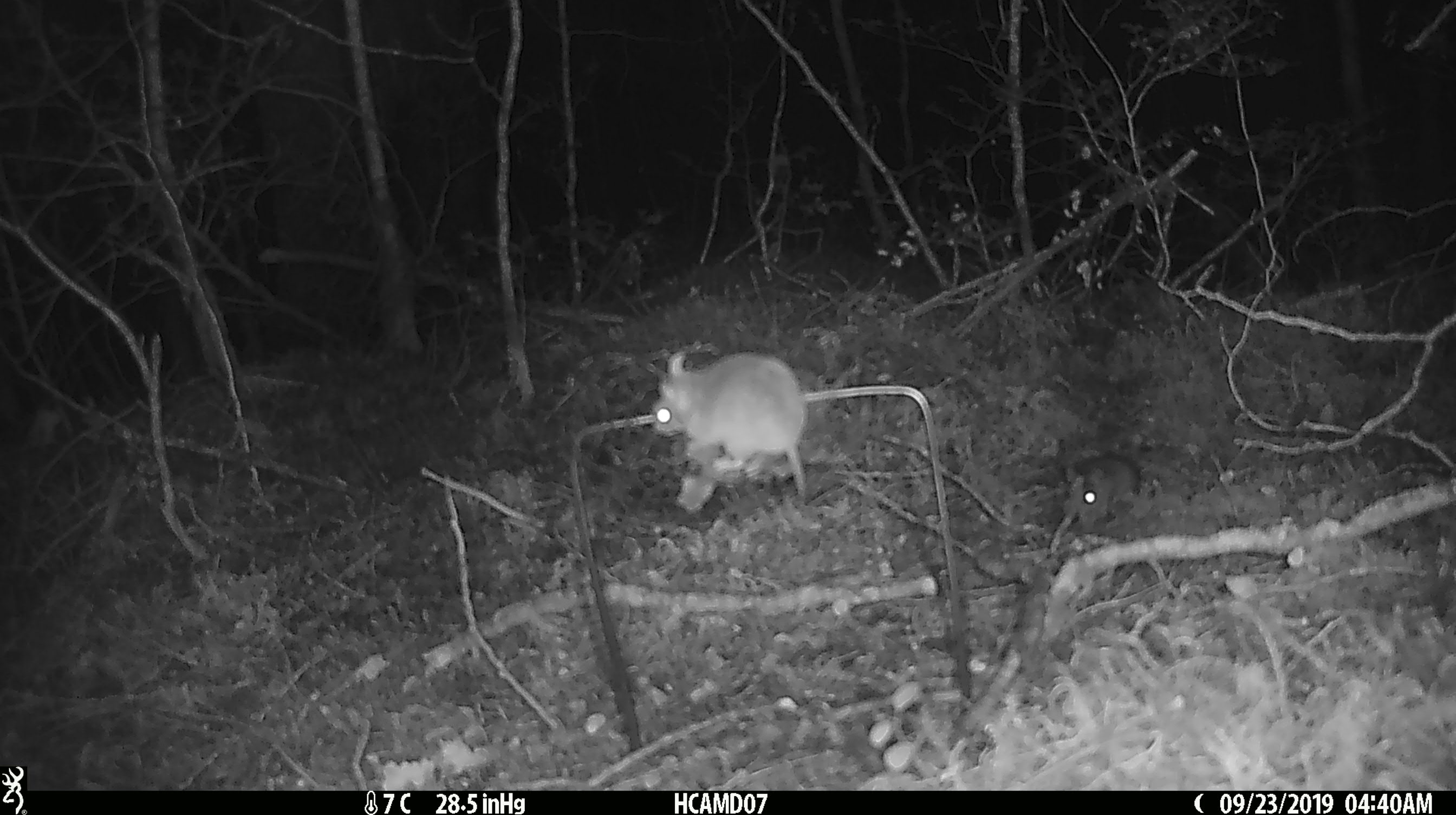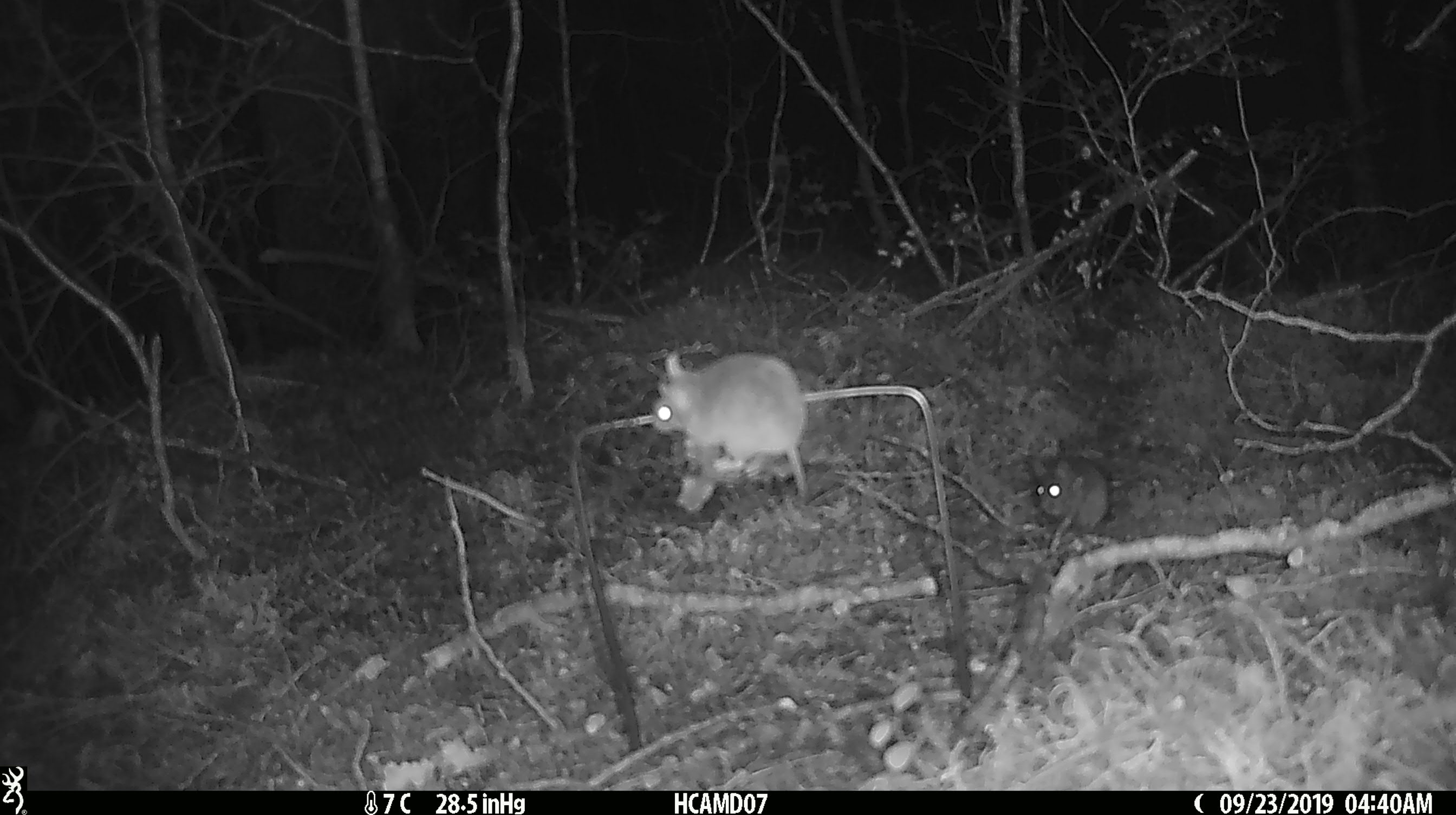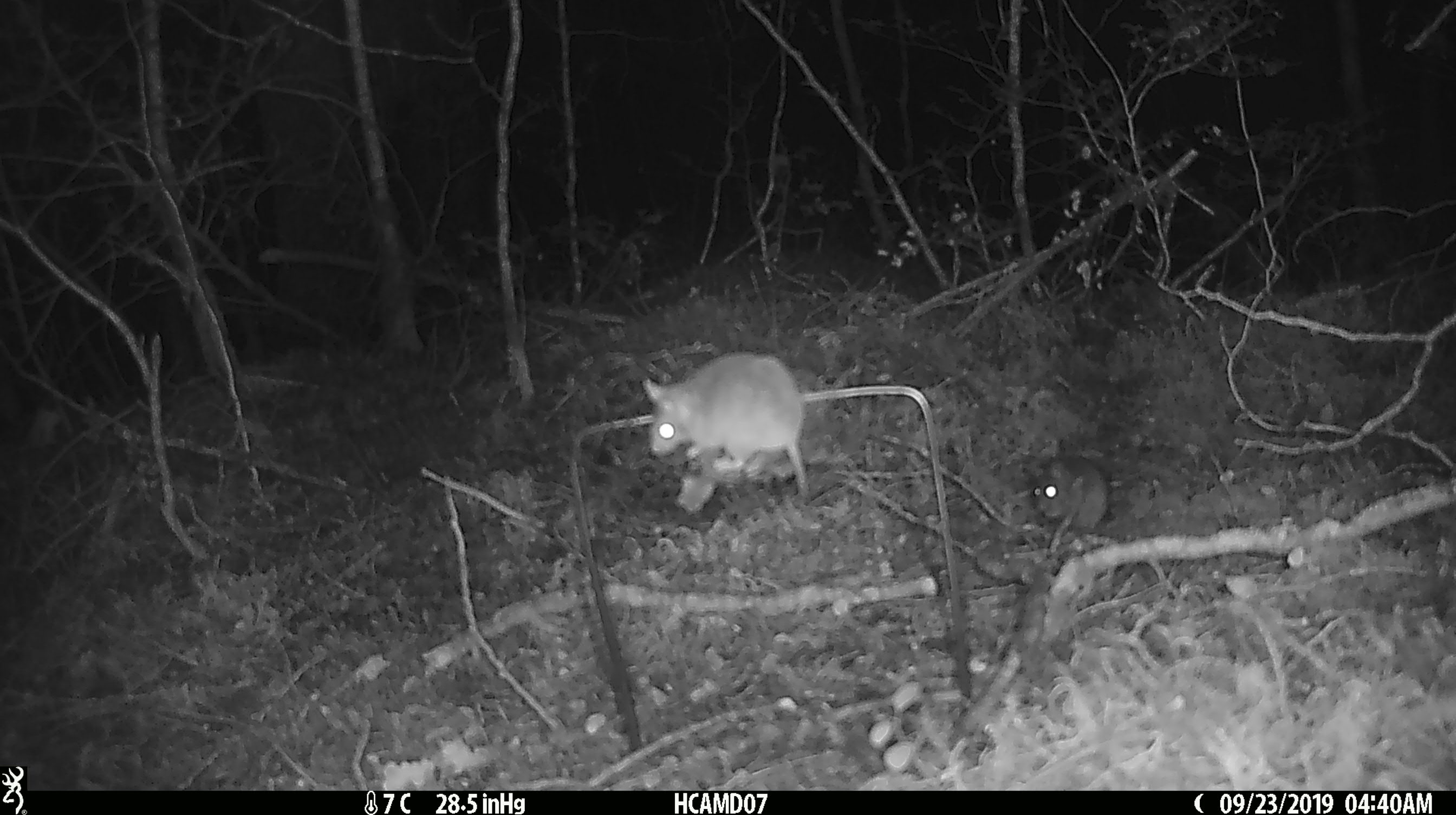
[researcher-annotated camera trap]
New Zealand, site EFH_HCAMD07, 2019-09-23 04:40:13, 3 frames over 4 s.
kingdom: Animalia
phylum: Chordata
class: Mammalia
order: Rodentia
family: Muridae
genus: Mus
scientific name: Mus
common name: mouse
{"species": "mouse (Mus)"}